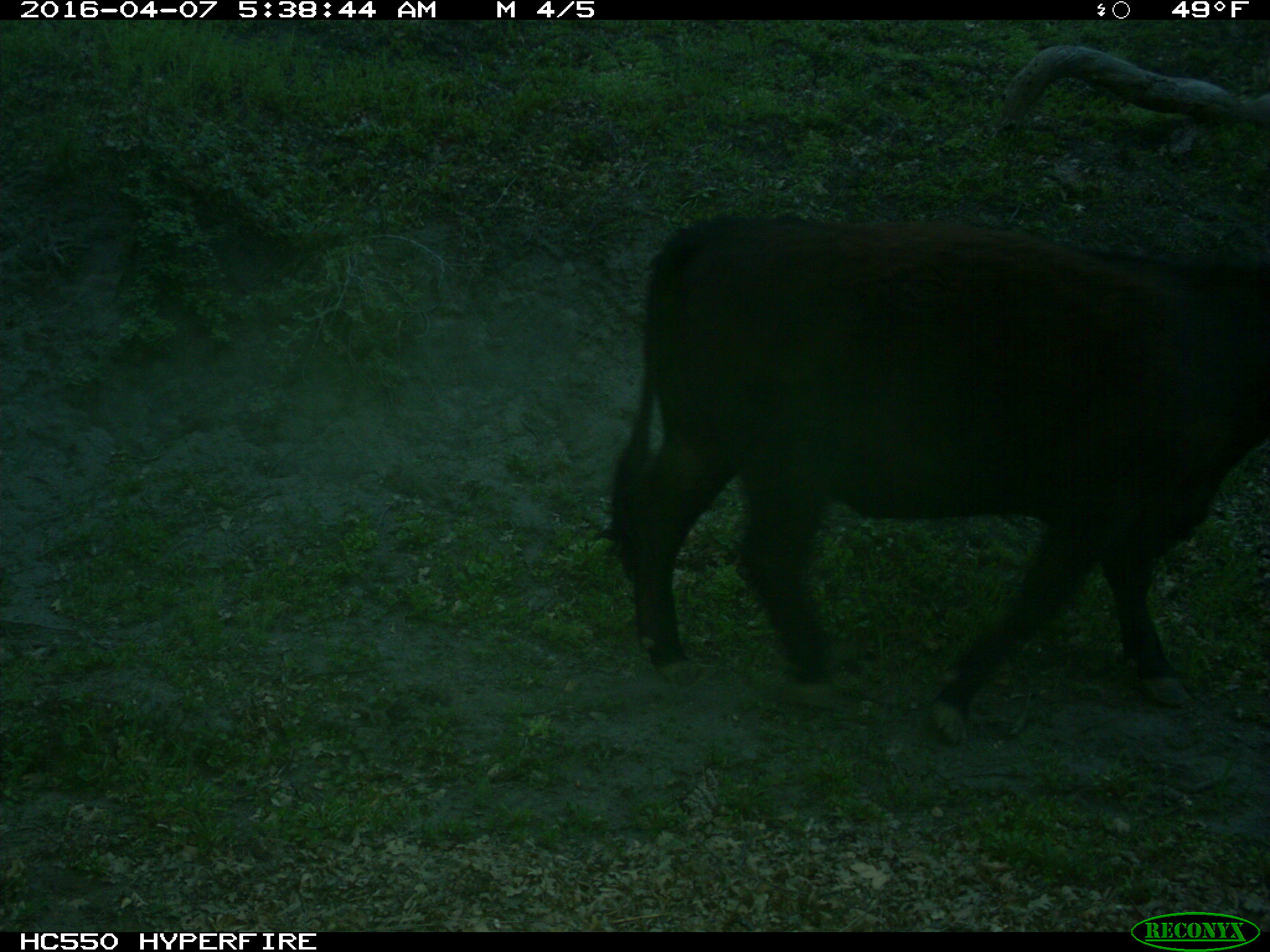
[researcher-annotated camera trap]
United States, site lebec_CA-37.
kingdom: Animalia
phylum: Chordata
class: Mammalia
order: Artiodactyla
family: Bovidae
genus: Bos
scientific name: Bos taurus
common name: domestic cow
Bos taurus (domestic cow).